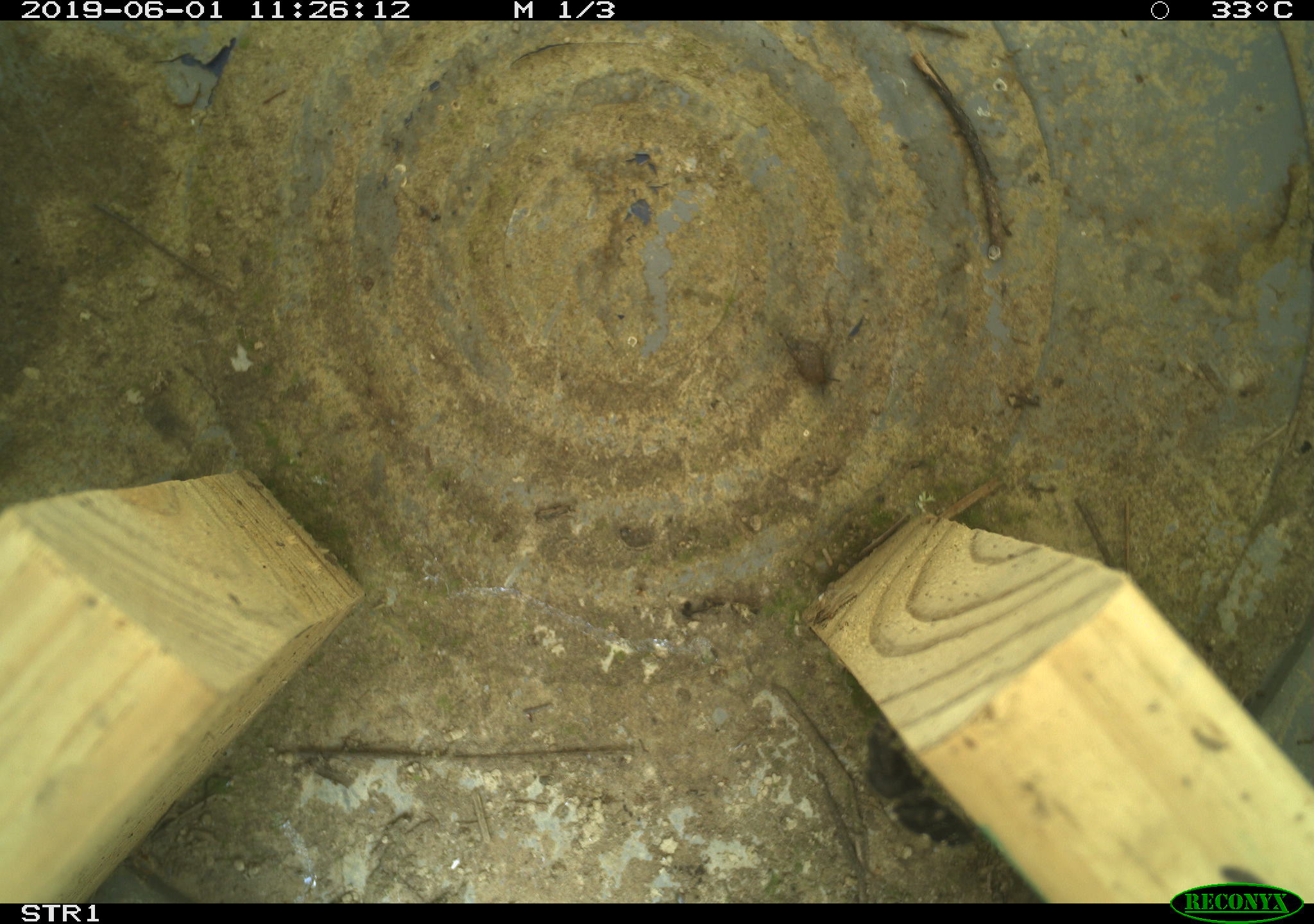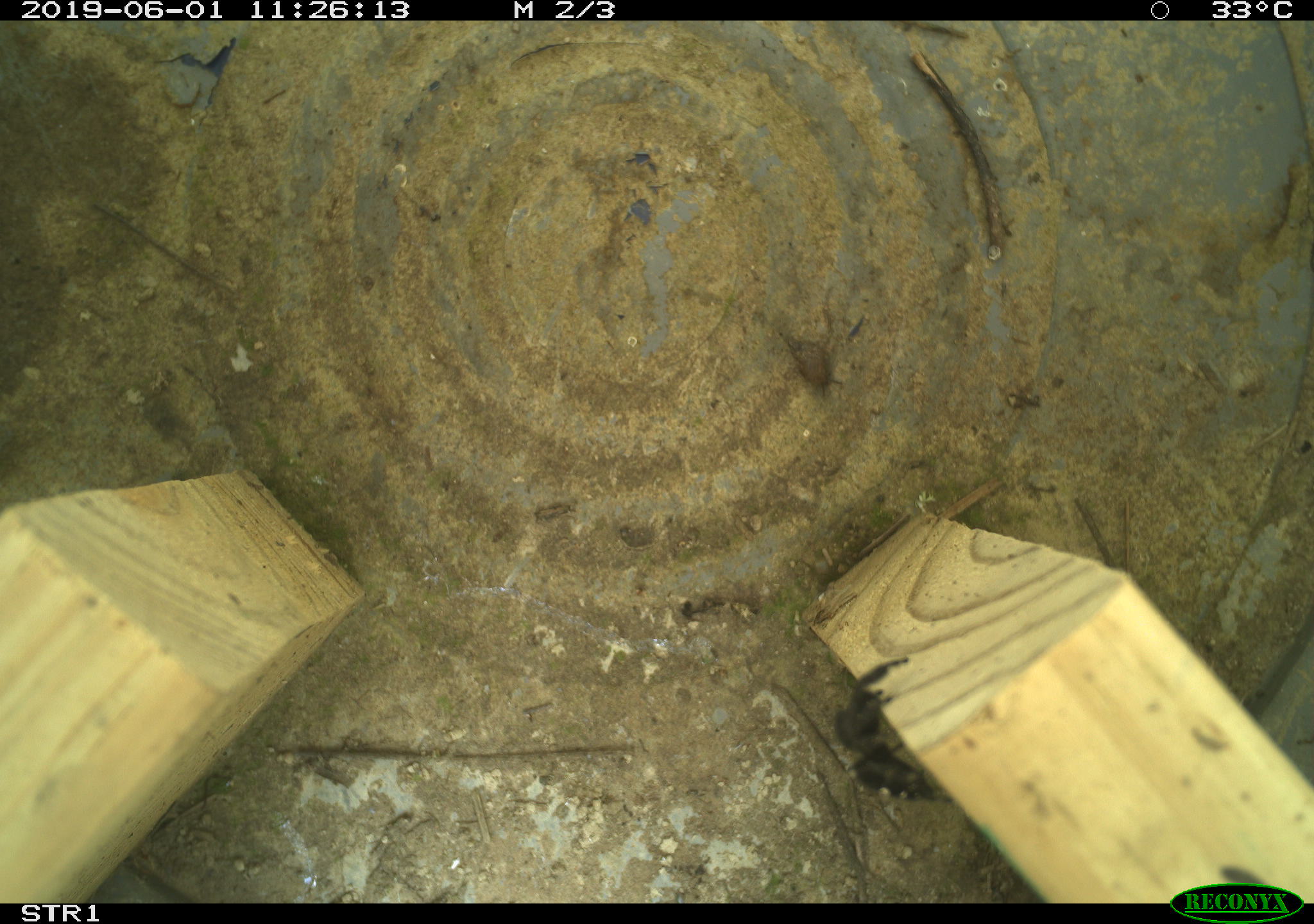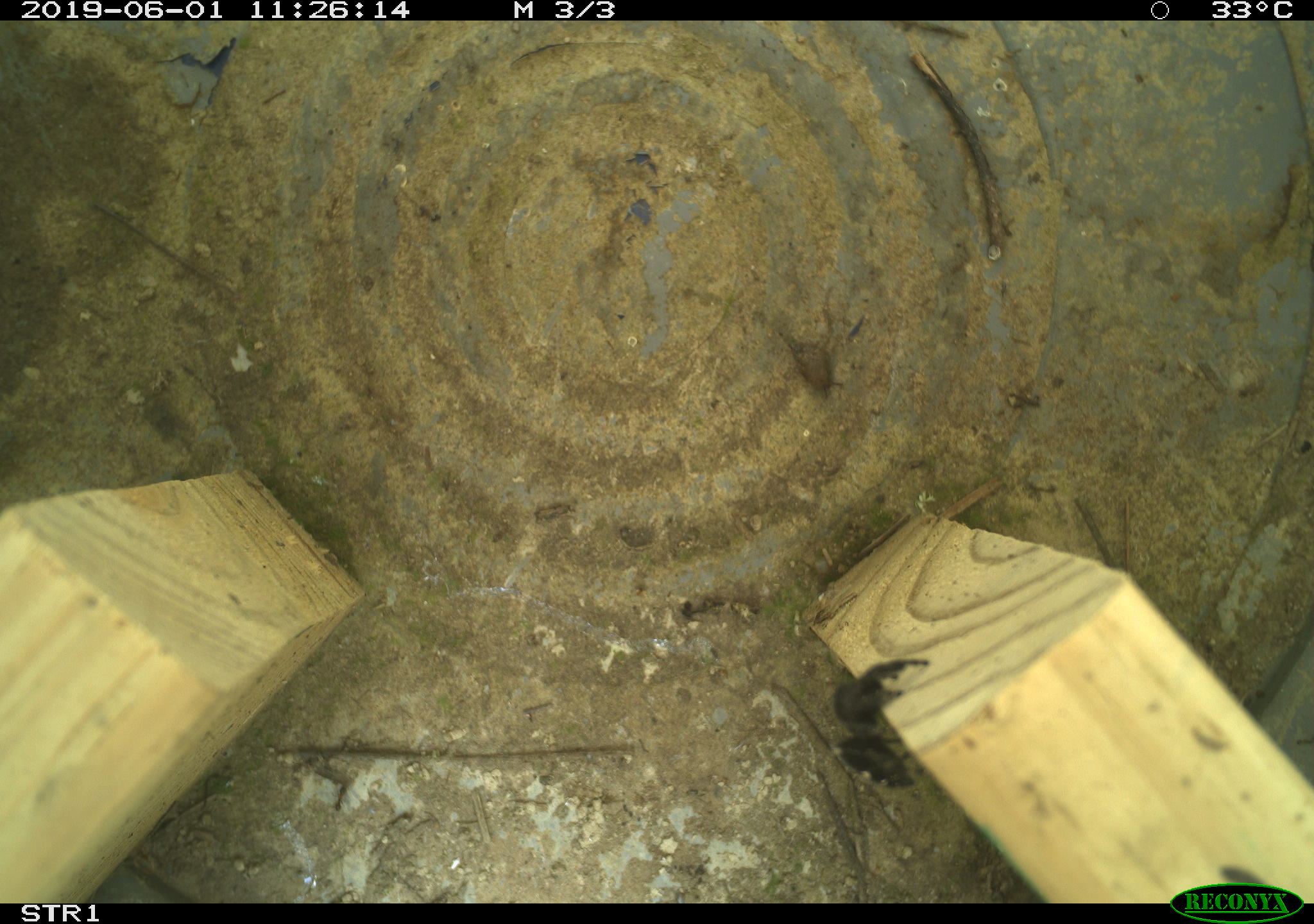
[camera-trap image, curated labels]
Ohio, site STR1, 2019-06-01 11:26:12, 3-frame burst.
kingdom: Animalia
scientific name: Animalia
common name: animal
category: invertebrate